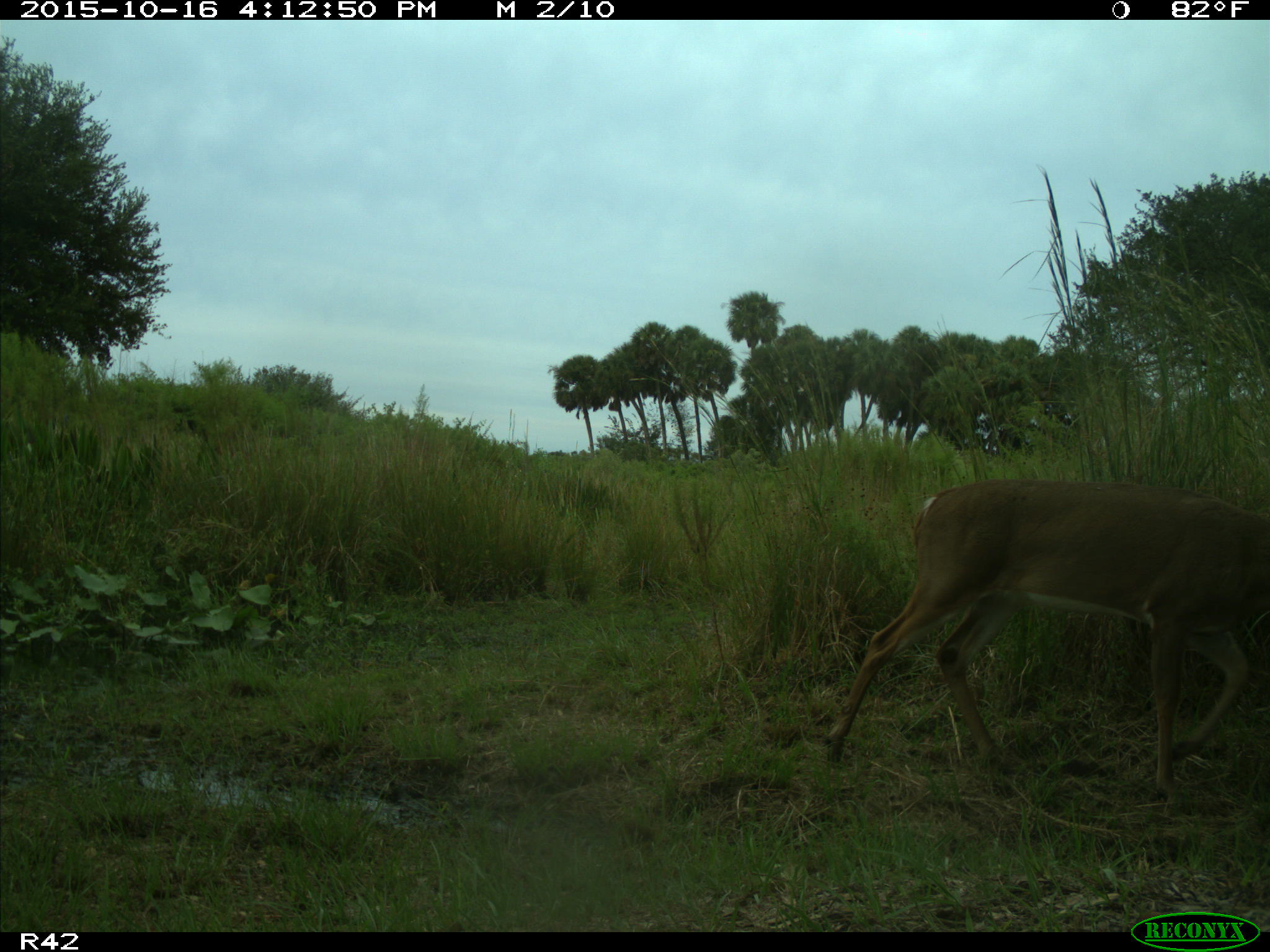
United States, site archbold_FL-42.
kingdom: Animalia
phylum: Chordata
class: Mammalia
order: Artiodactyla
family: Cervidae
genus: Odocoileus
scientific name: Odocoileus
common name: deer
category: unidentified deer